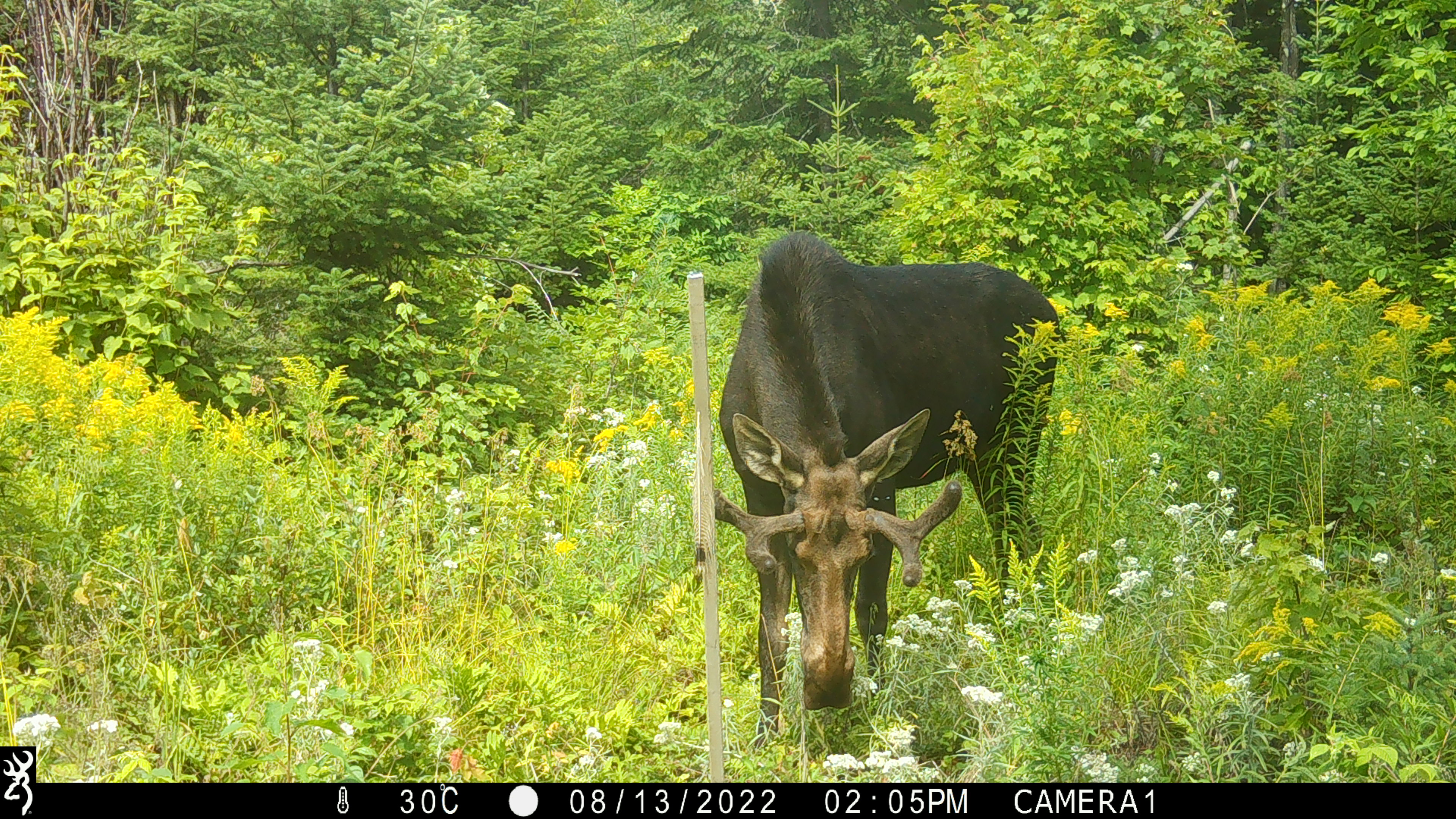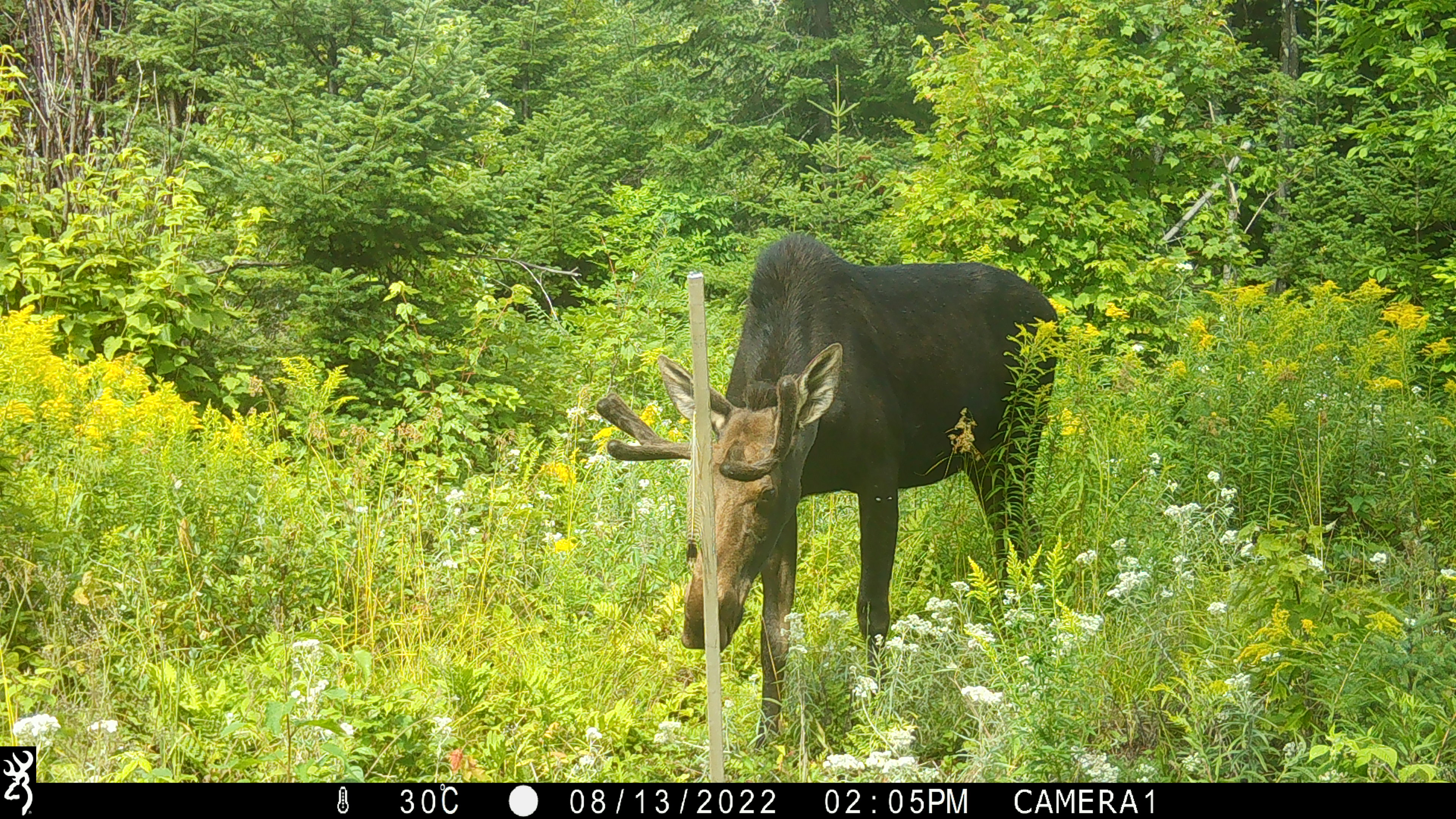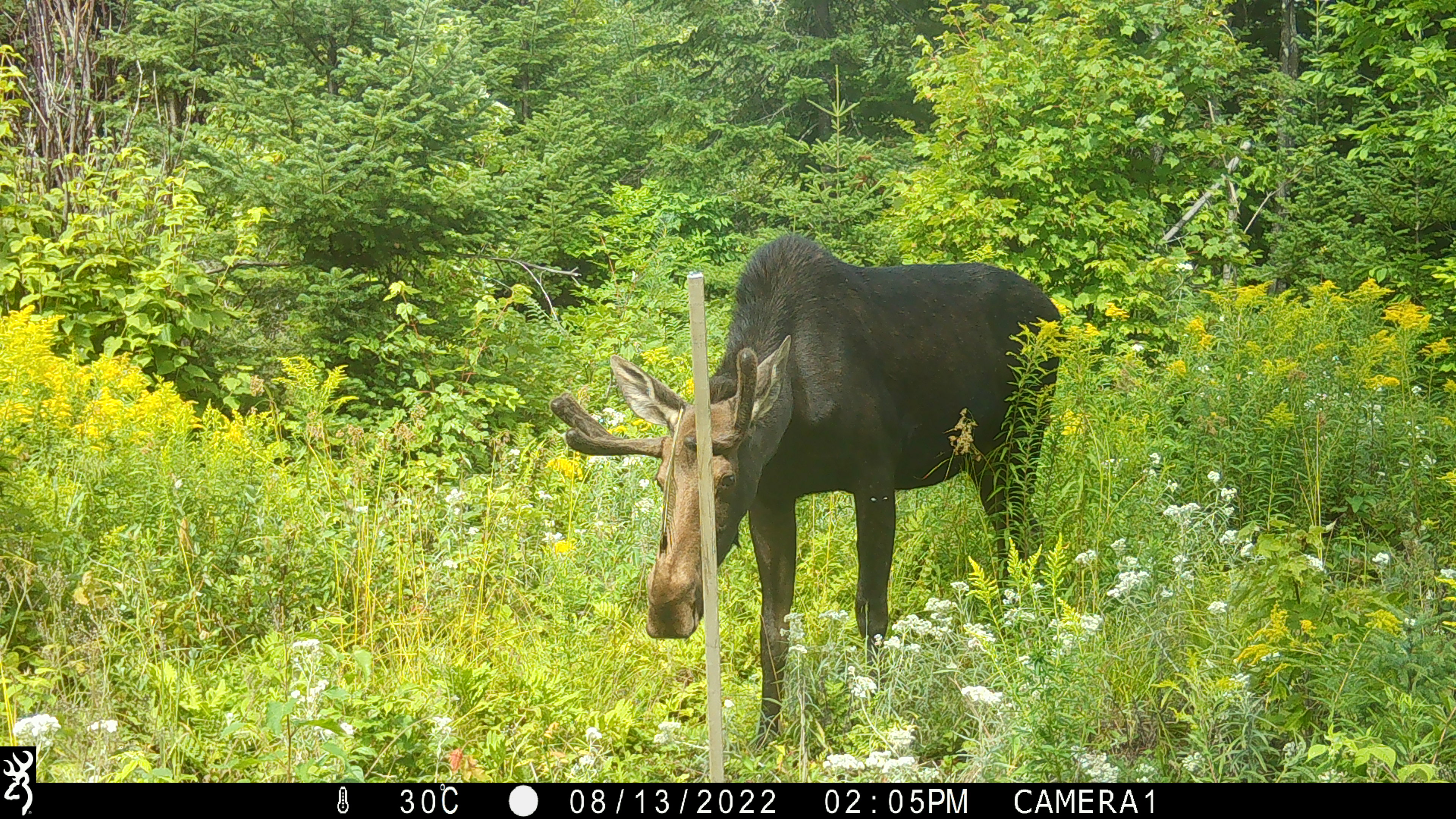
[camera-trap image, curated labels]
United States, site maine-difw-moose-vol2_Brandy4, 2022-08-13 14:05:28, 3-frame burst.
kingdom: Animalia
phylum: Chordata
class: Mammalia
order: Artiodactyla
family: Cervidae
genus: Alces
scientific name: Alces alces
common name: moose